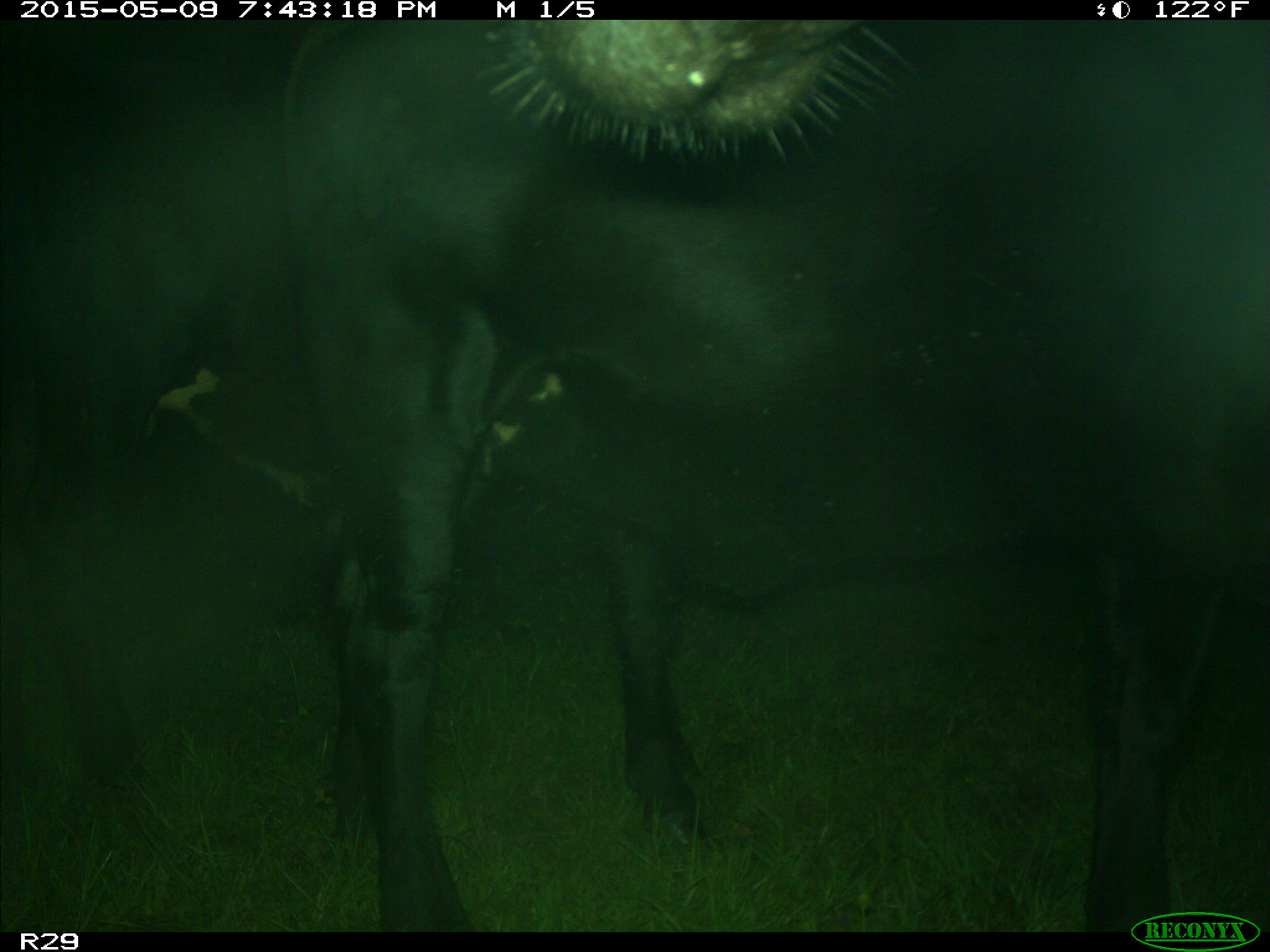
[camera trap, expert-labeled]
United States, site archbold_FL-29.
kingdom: Animalia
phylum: Chordata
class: Mammalia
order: Artiodactyla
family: Bovidae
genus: Bos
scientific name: Bos taurus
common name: domestic cow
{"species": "Bos taurus (domestic cow)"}